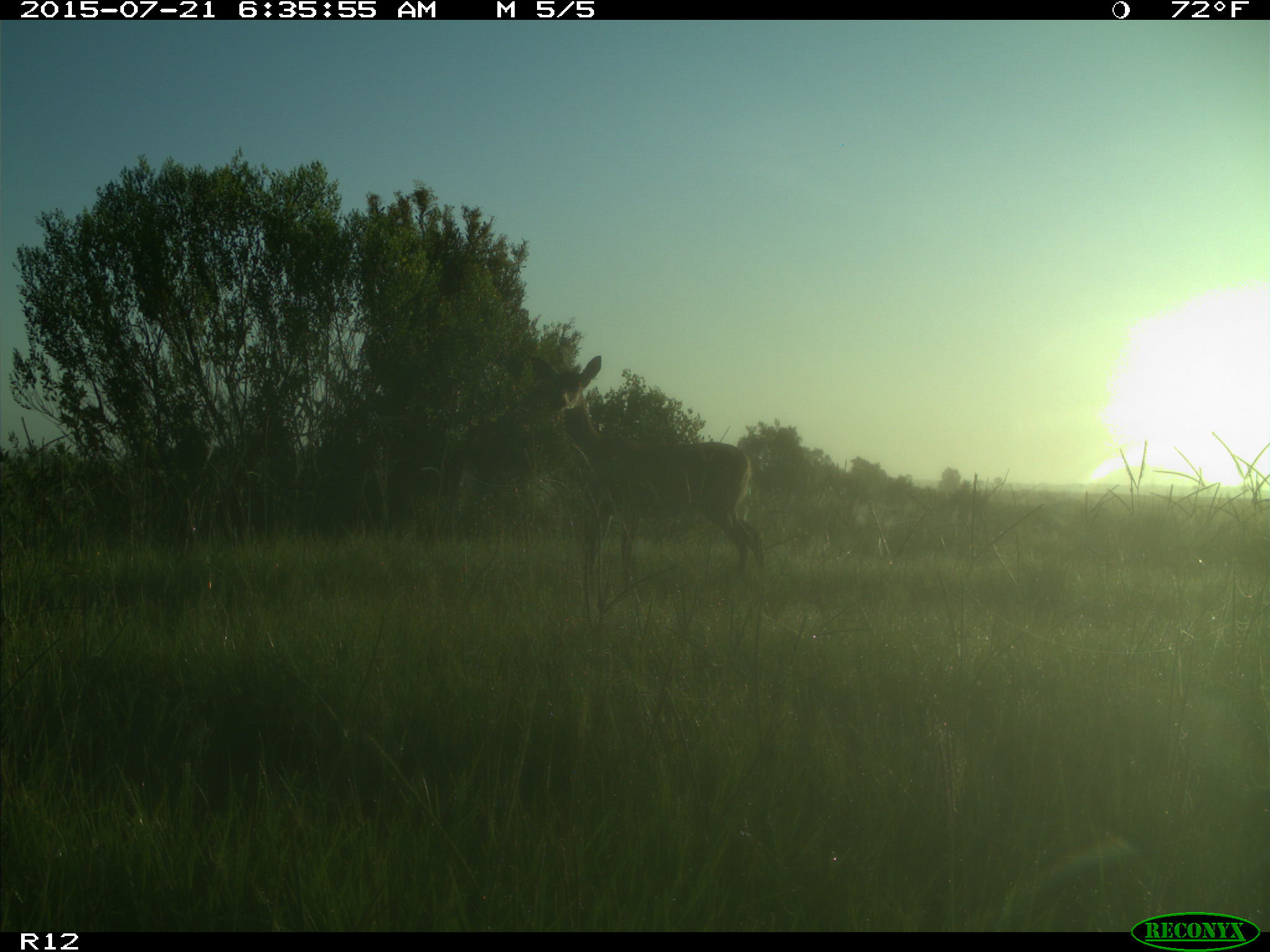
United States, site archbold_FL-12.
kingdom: Animalia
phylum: Chordata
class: Mammalia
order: Artiodactyla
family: Cervidae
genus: Odocoileus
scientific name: Odocoileus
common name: deer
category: unidentified deer